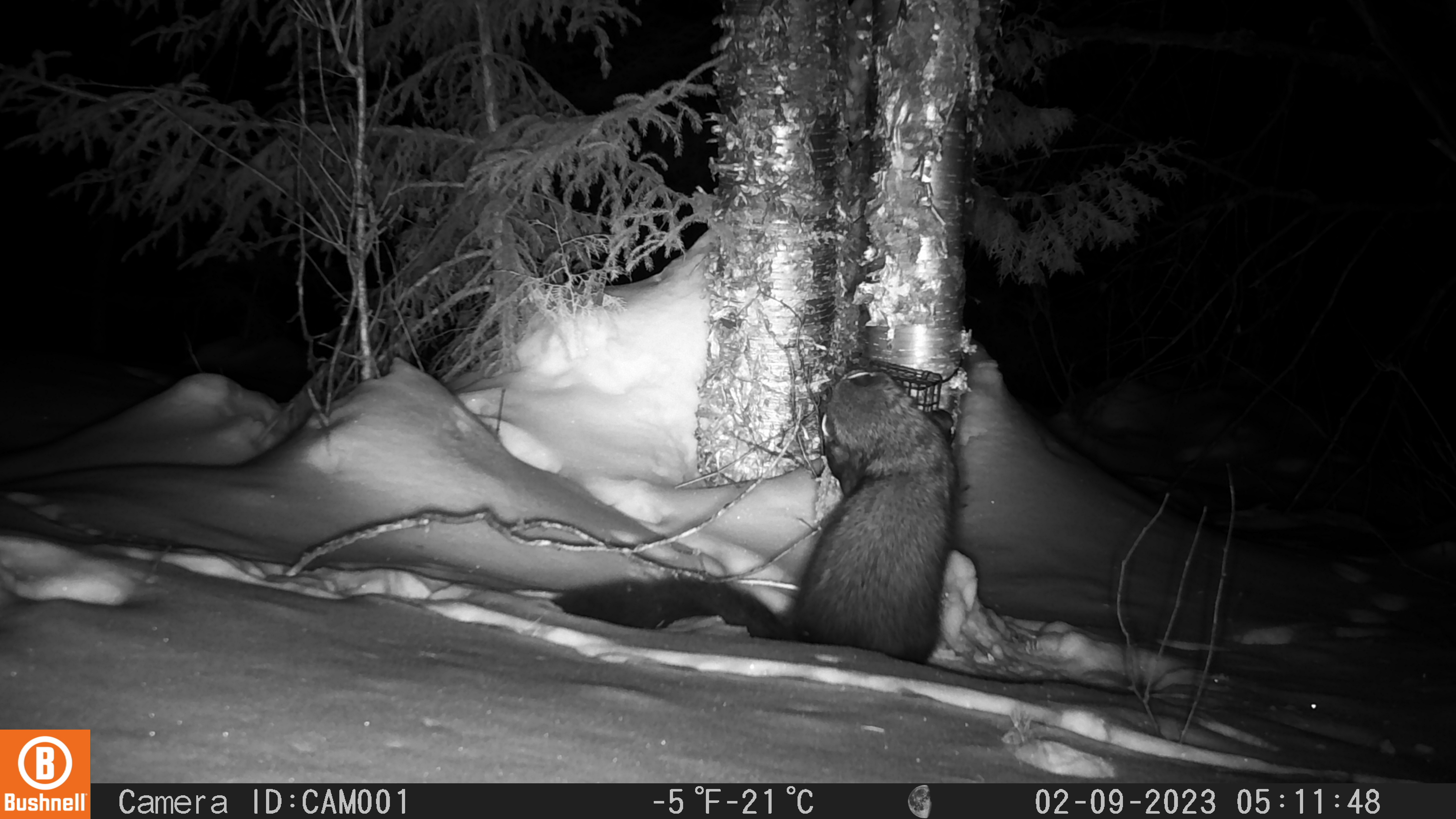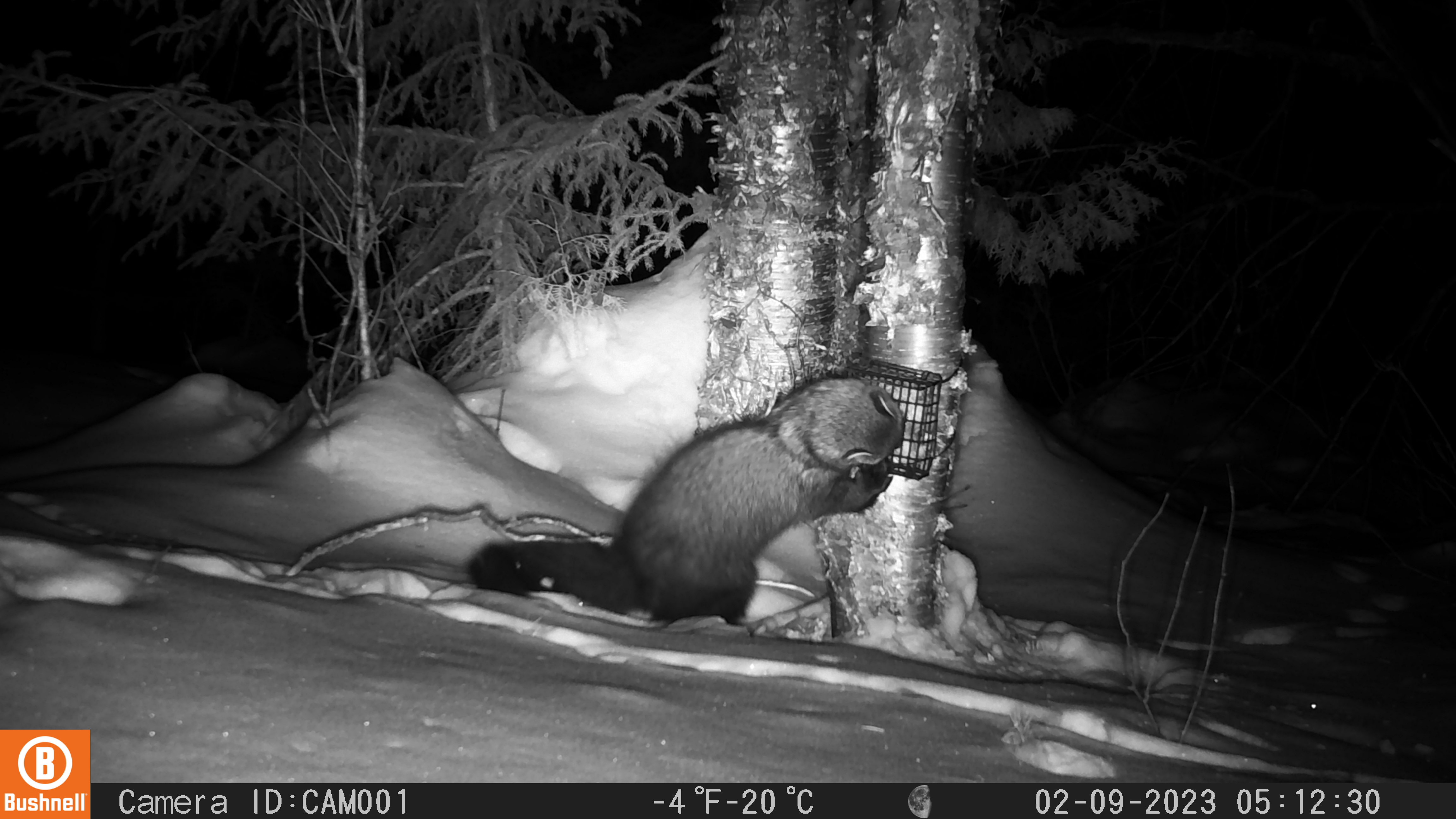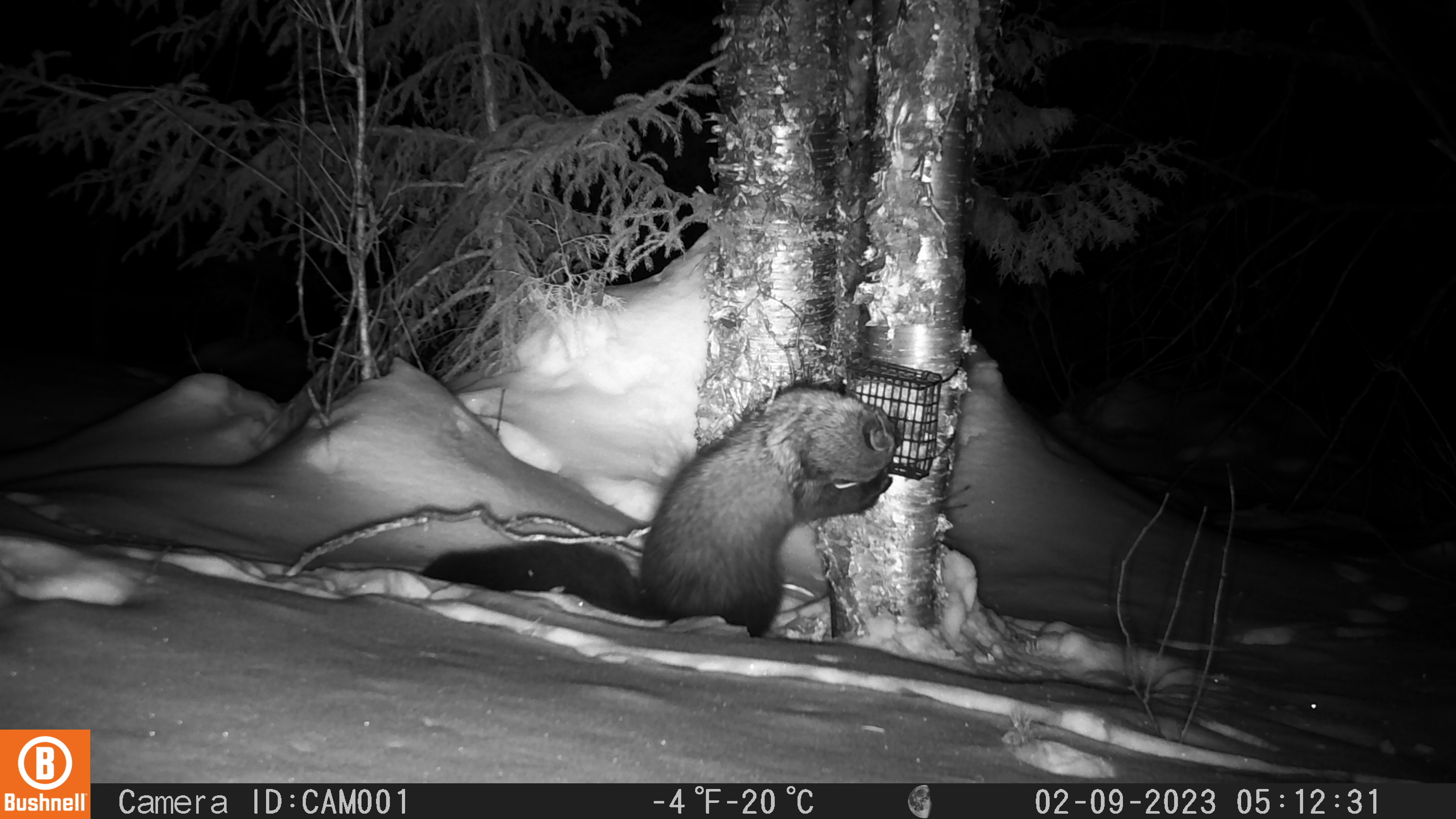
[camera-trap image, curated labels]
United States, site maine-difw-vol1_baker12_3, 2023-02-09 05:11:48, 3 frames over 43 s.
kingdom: Animalia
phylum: Chordata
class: Mammalia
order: Carnivora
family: Mustelidae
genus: Pekania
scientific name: Pekania pennanti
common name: fisher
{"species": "fisher (Pekania pennanti)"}